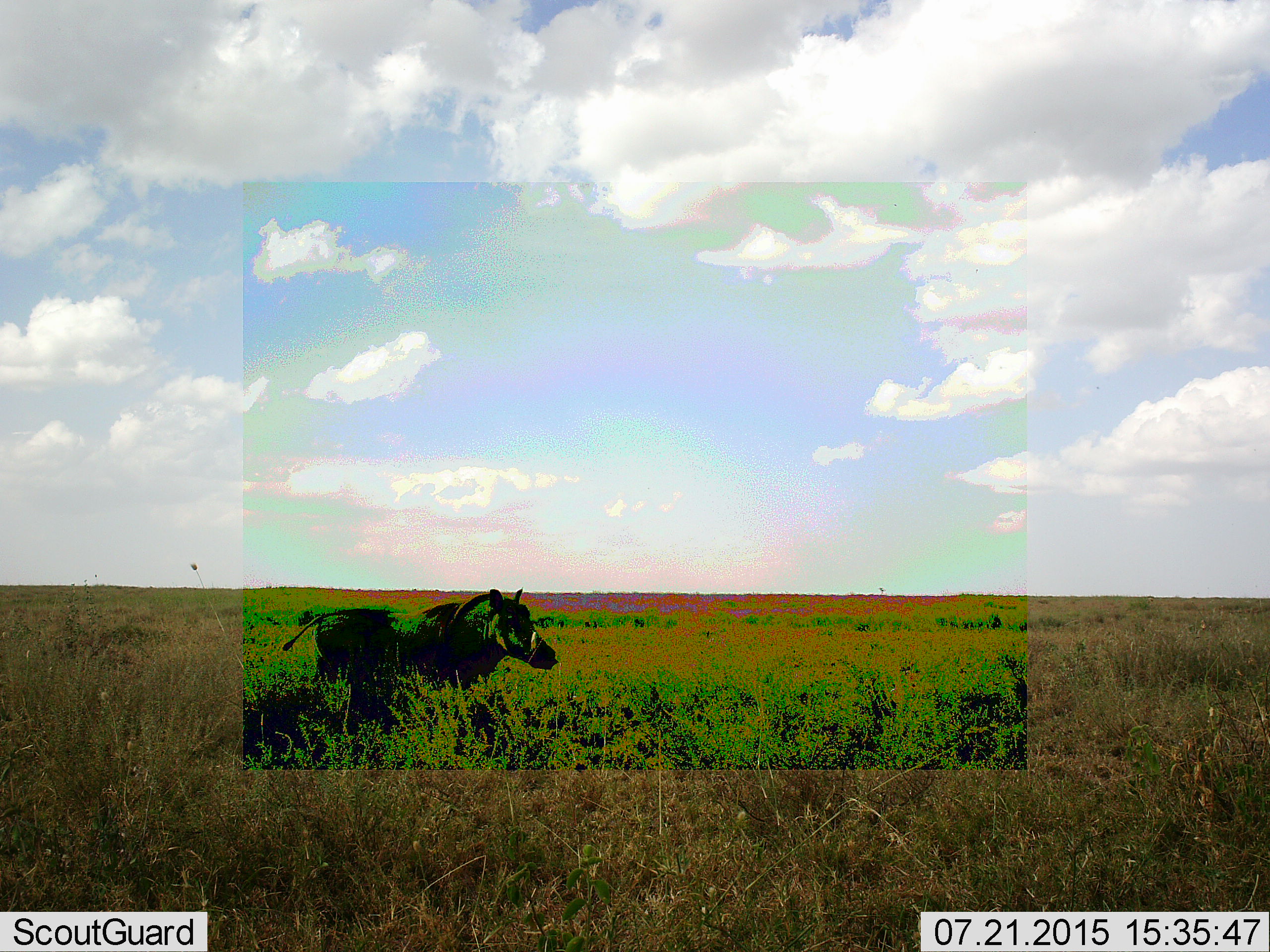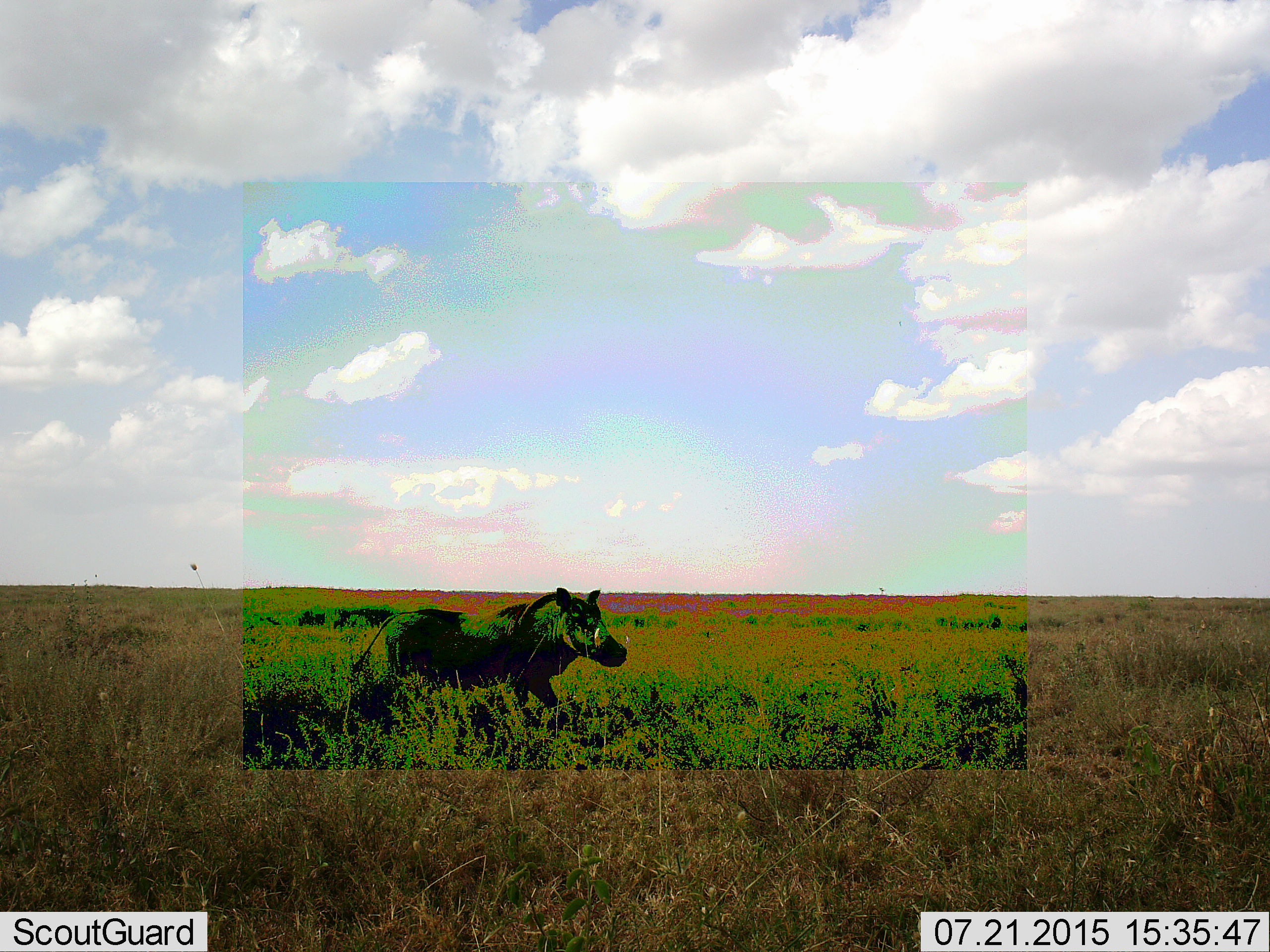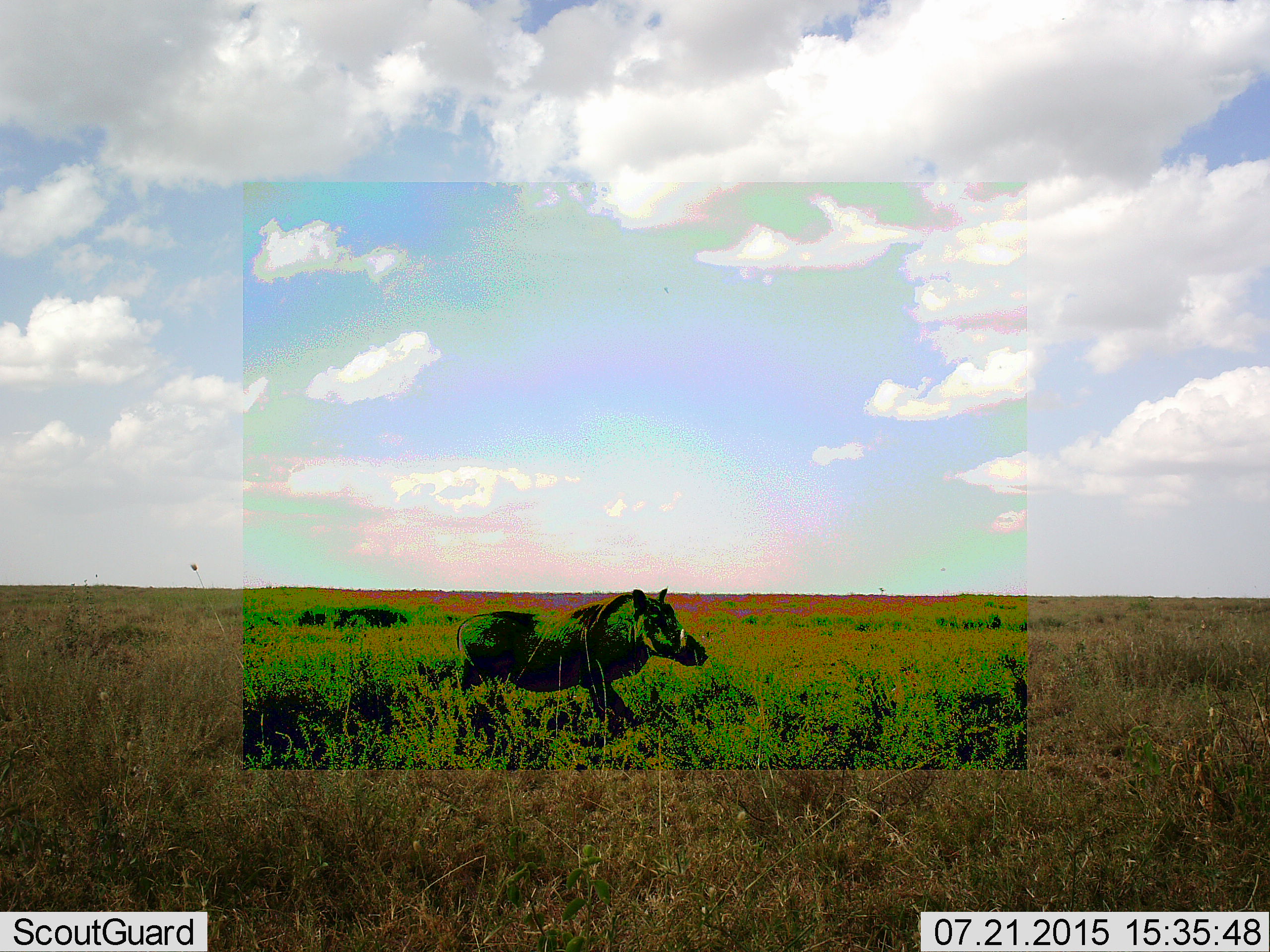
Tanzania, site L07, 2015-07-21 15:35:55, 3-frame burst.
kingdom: Animalia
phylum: Chordata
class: Mammalia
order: Artiodactyla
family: Suidae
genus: Phacochoerus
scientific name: Phacochoerus africanus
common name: warthog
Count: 1.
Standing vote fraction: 0%.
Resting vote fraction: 0%.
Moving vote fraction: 100%.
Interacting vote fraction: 0%.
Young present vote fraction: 0%.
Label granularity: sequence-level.